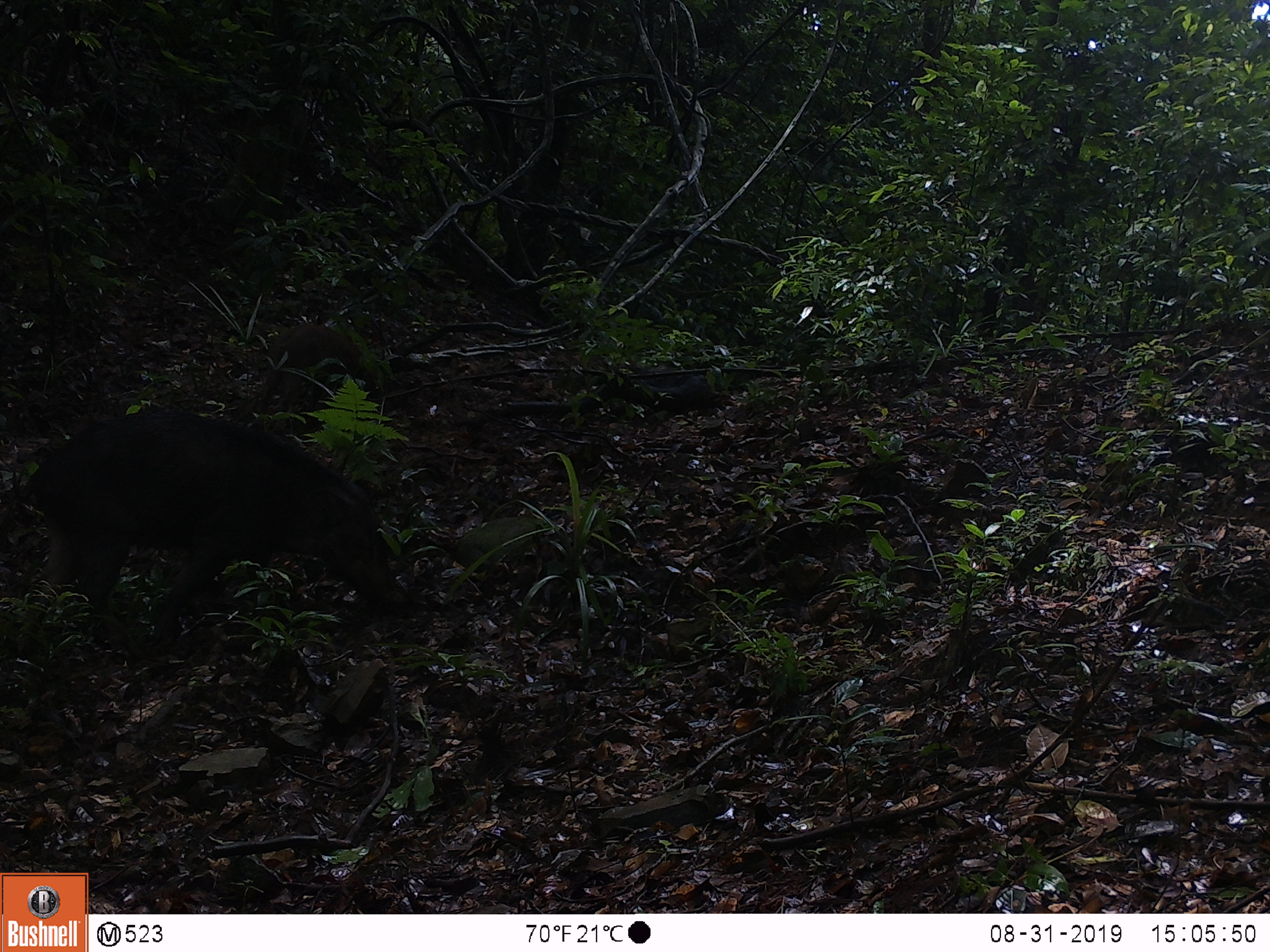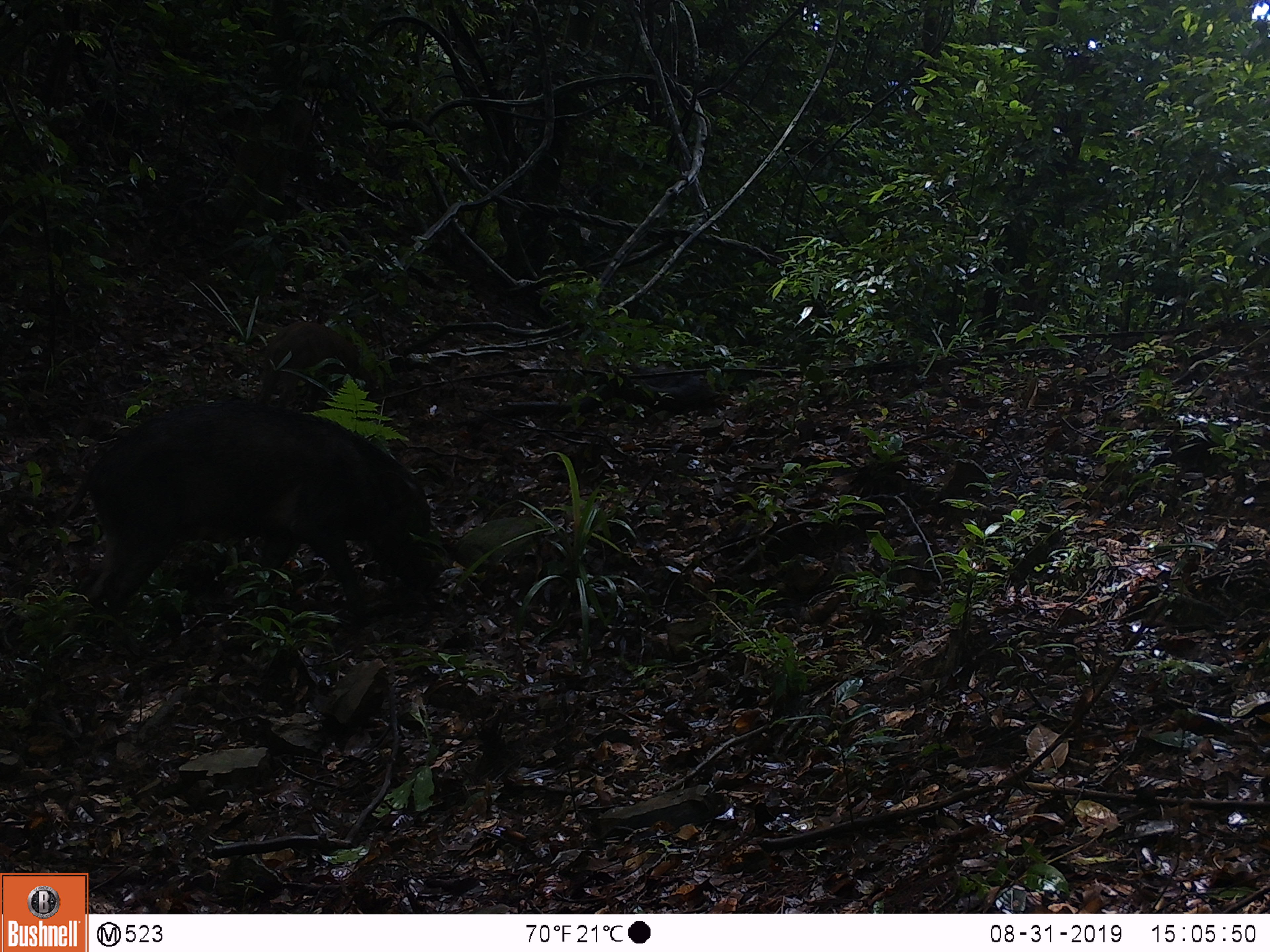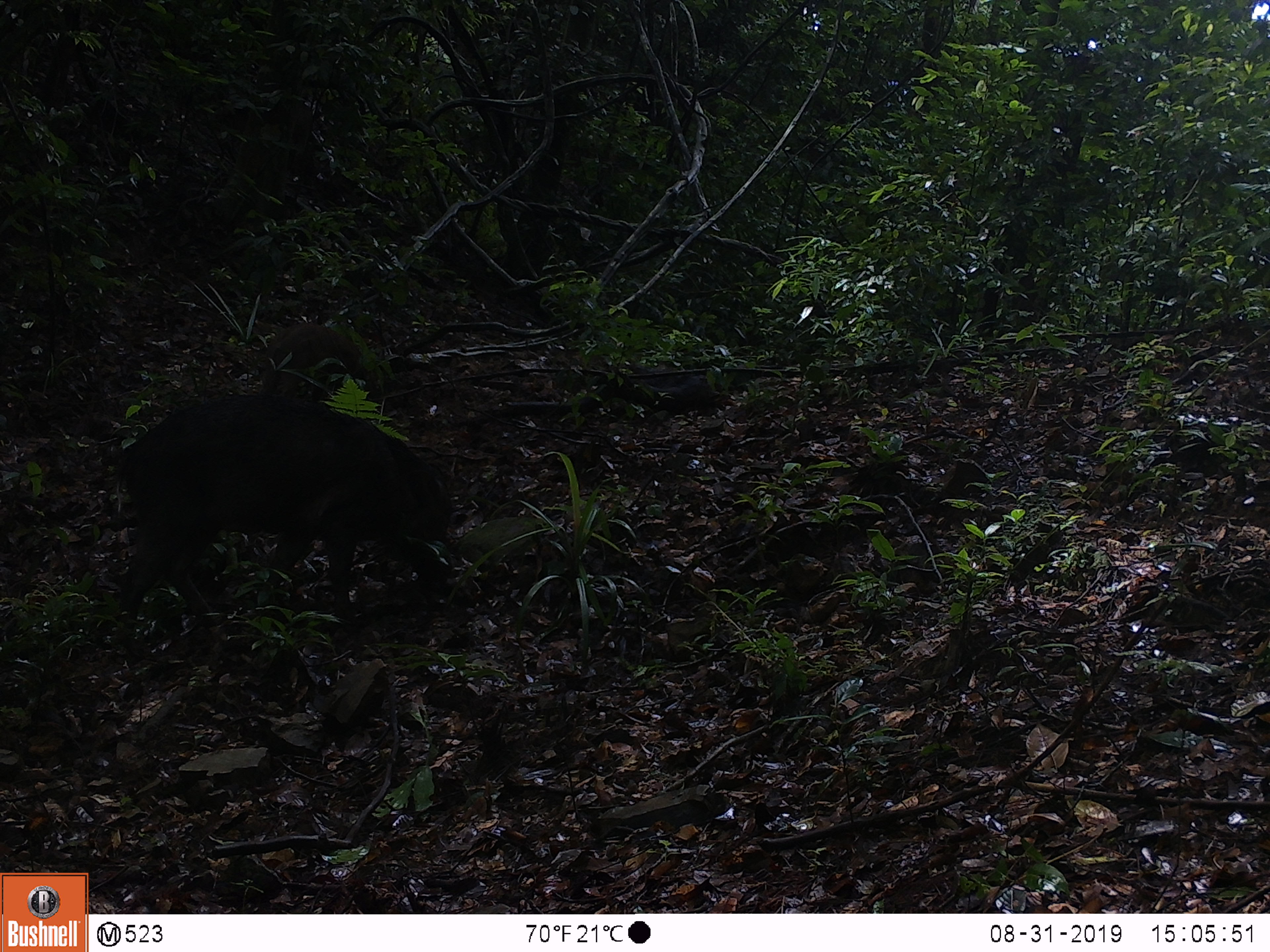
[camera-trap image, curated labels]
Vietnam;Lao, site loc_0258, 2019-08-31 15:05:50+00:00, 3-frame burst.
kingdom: Animalia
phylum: Chordata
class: Mammalia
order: Artiodactyla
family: Suidae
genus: Sus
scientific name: Sus scrofa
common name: eurasian wild pig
Eurasian wild pig (Sus scrofa). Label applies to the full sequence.